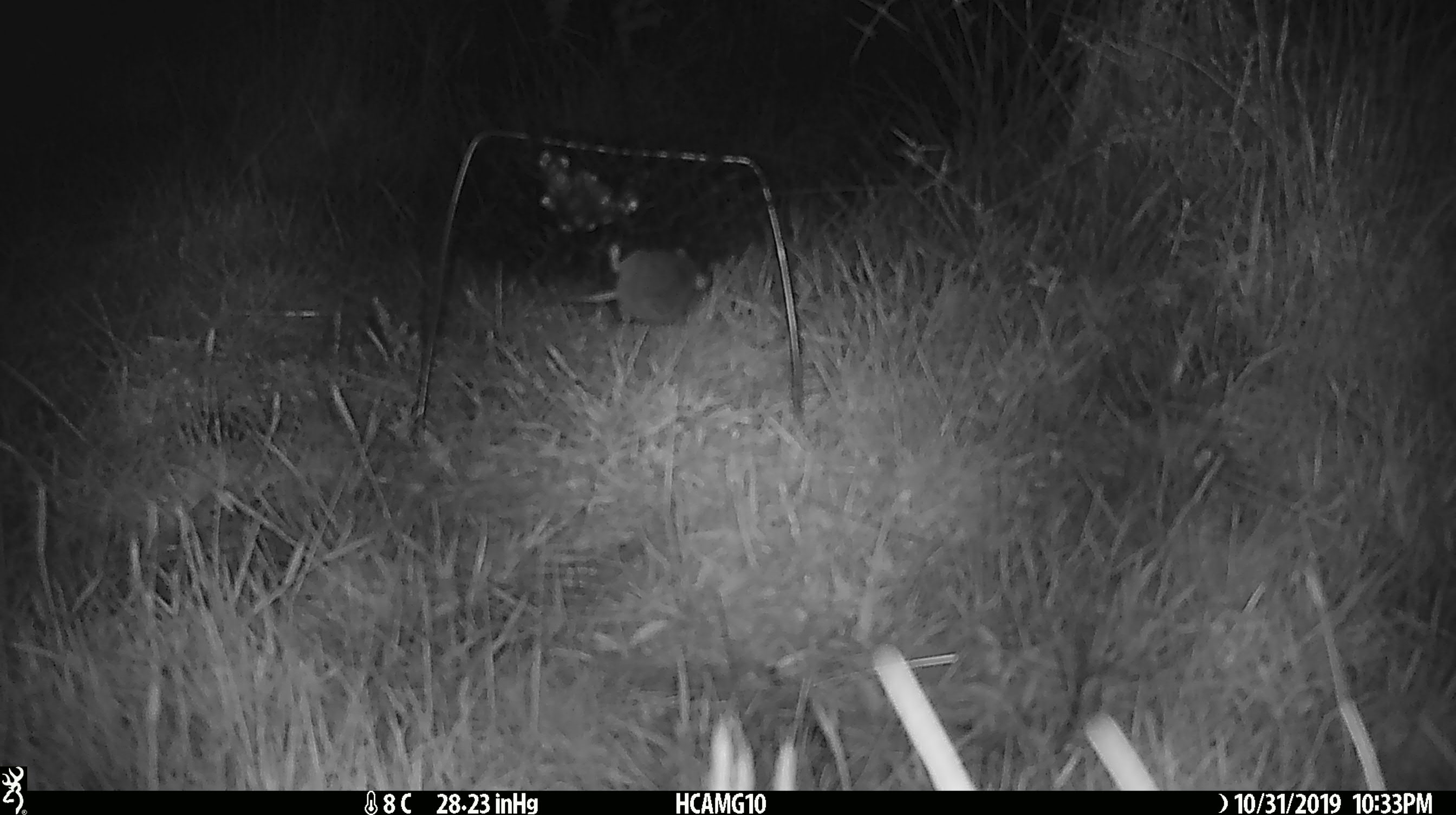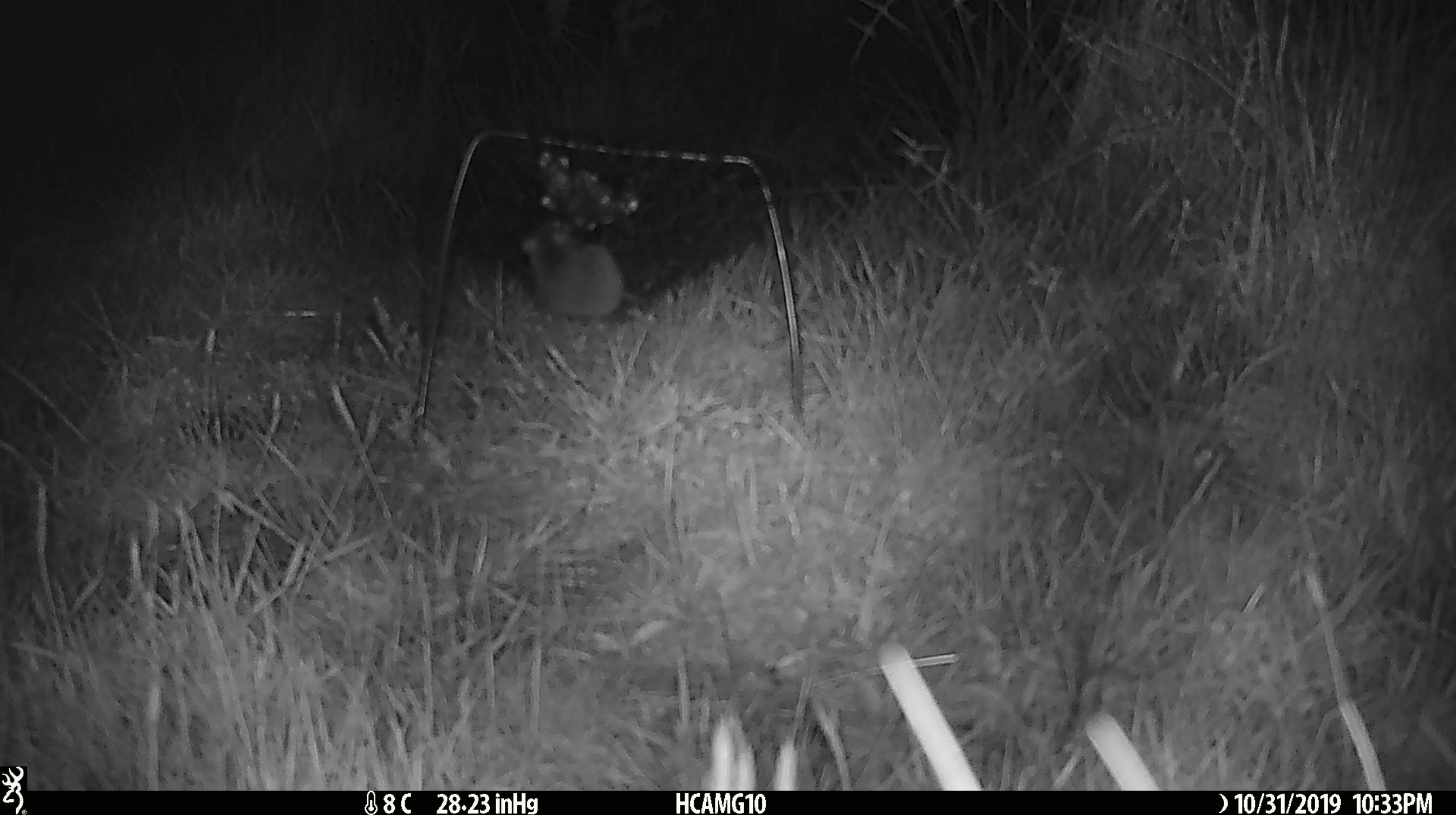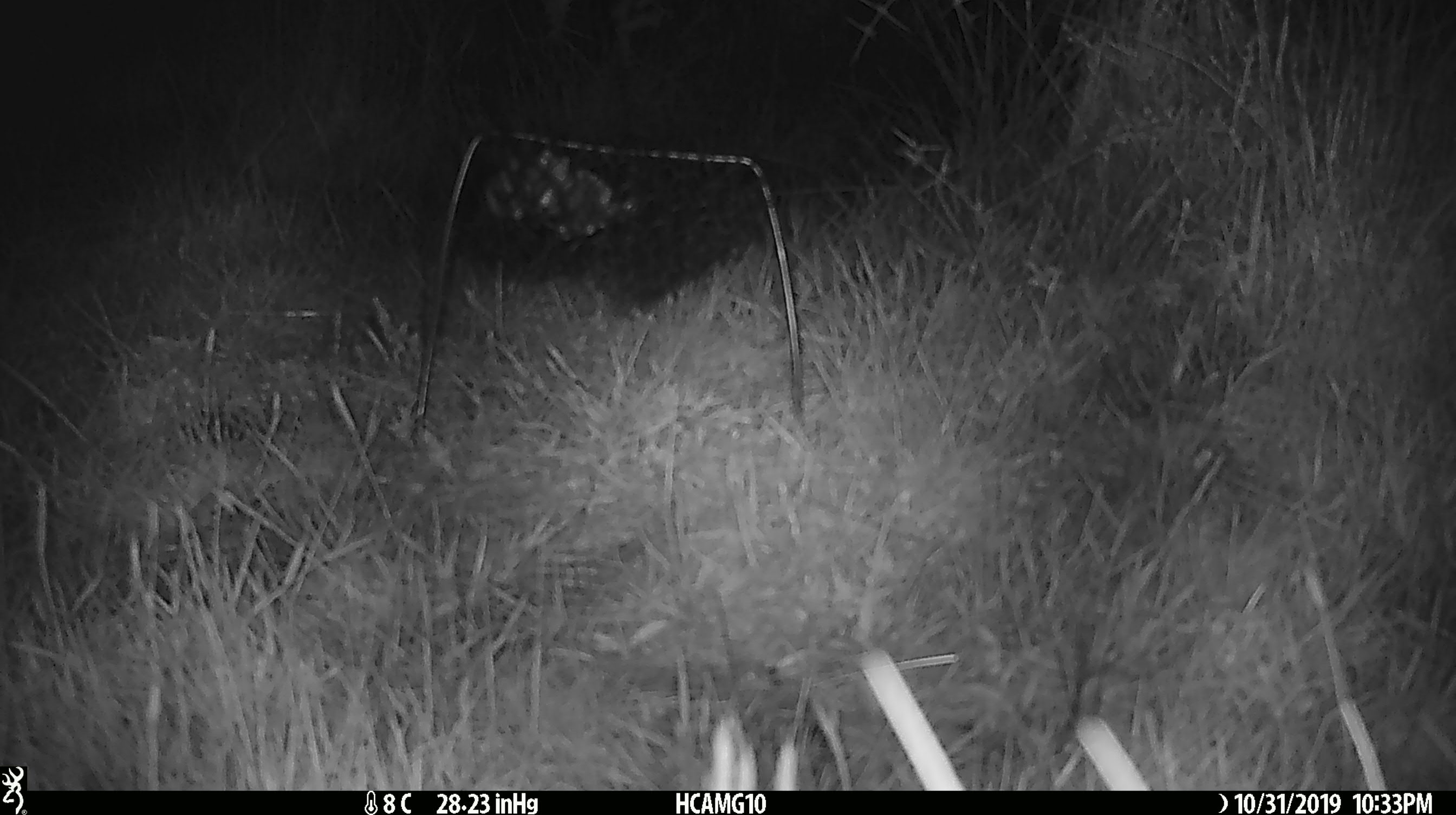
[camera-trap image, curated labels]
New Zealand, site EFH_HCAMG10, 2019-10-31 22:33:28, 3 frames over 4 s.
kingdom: Animalia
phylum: Chordata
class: Mammalia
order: Rodentia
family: Muridae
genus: Mus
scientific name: Mus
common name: mouse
Mouse (Mus).